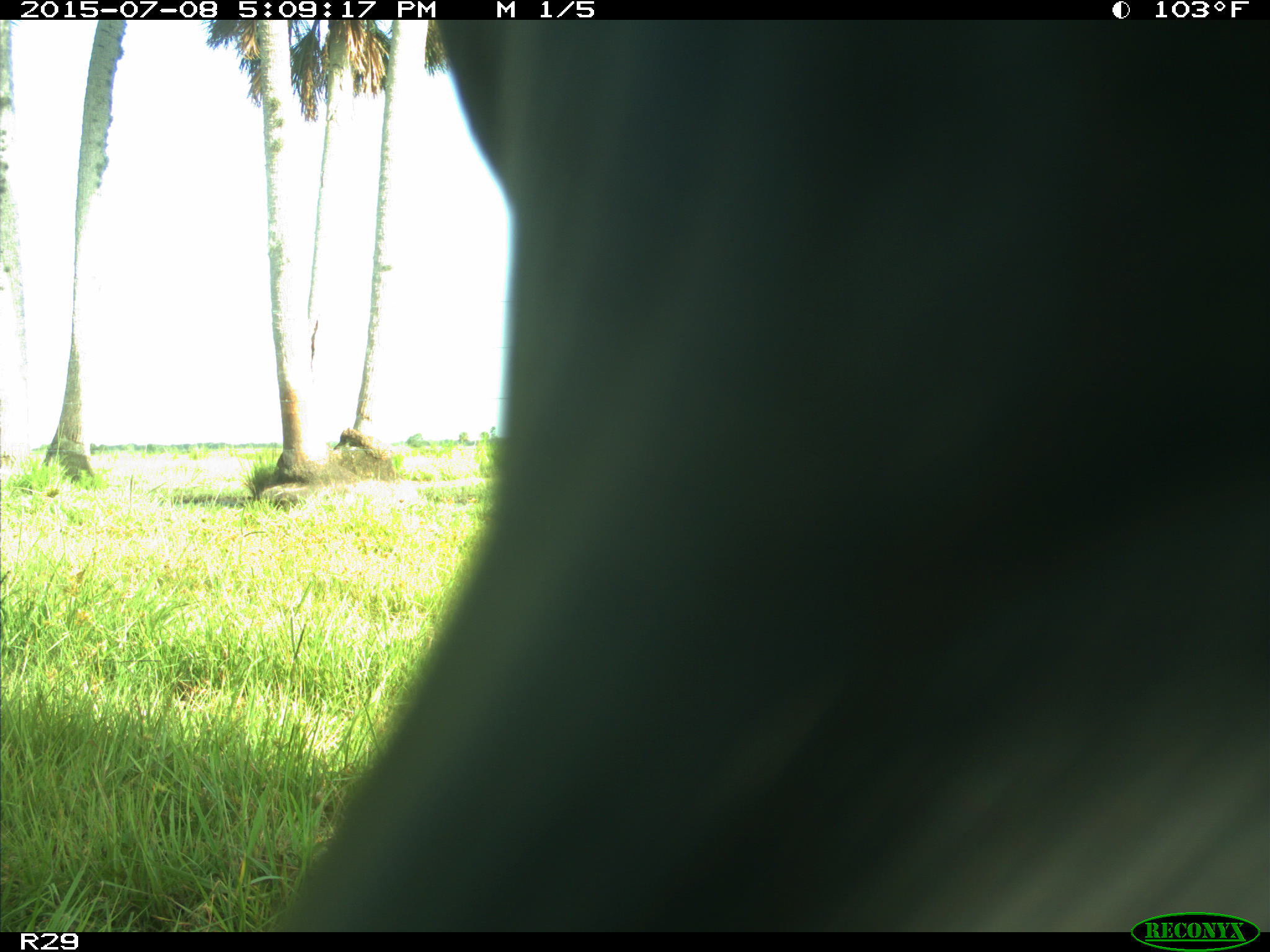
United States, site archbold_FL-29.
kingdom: Animalia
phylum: Chordata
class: Mammalia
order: Artiodactyla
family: Bovidae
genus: Bos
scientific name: Bos taurus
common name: domestic cow